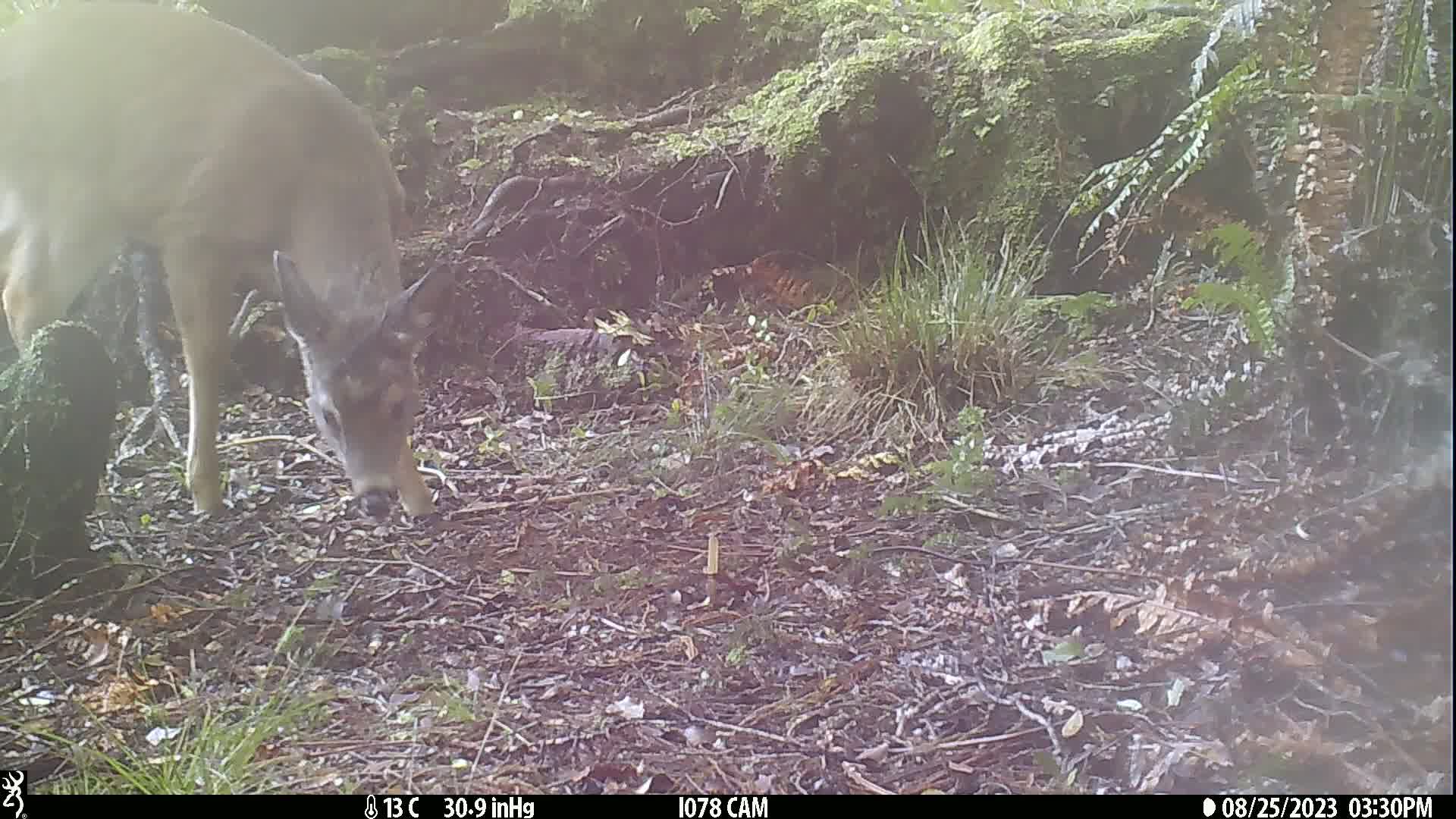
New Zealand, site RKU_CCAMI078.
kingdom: Animalia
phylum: Chordata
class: Mammalia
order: Artiodactyla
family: Cervidae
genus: Odocoileus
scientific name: Odocoileus virginianus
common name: white-tailed deer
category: white tailed deer